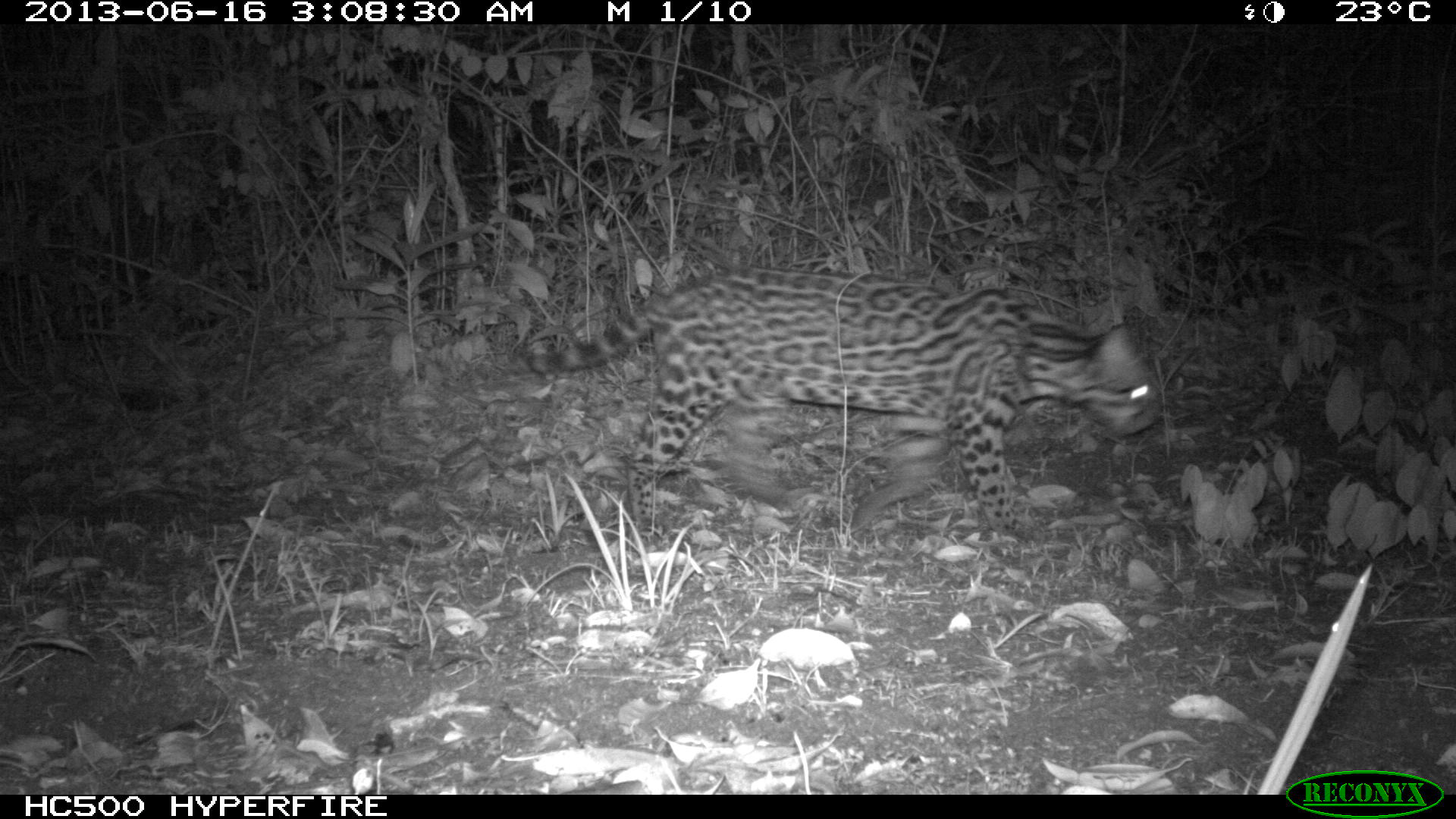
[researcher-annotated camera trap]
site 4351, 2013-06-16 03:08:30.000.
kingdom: Animalia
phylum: Chordata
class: Mammalia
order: Carnivora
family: Felidae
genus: Leopardus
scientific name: Leopardus pardalis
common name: ocelot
Leopardus pardalis (ocelot), count 1.